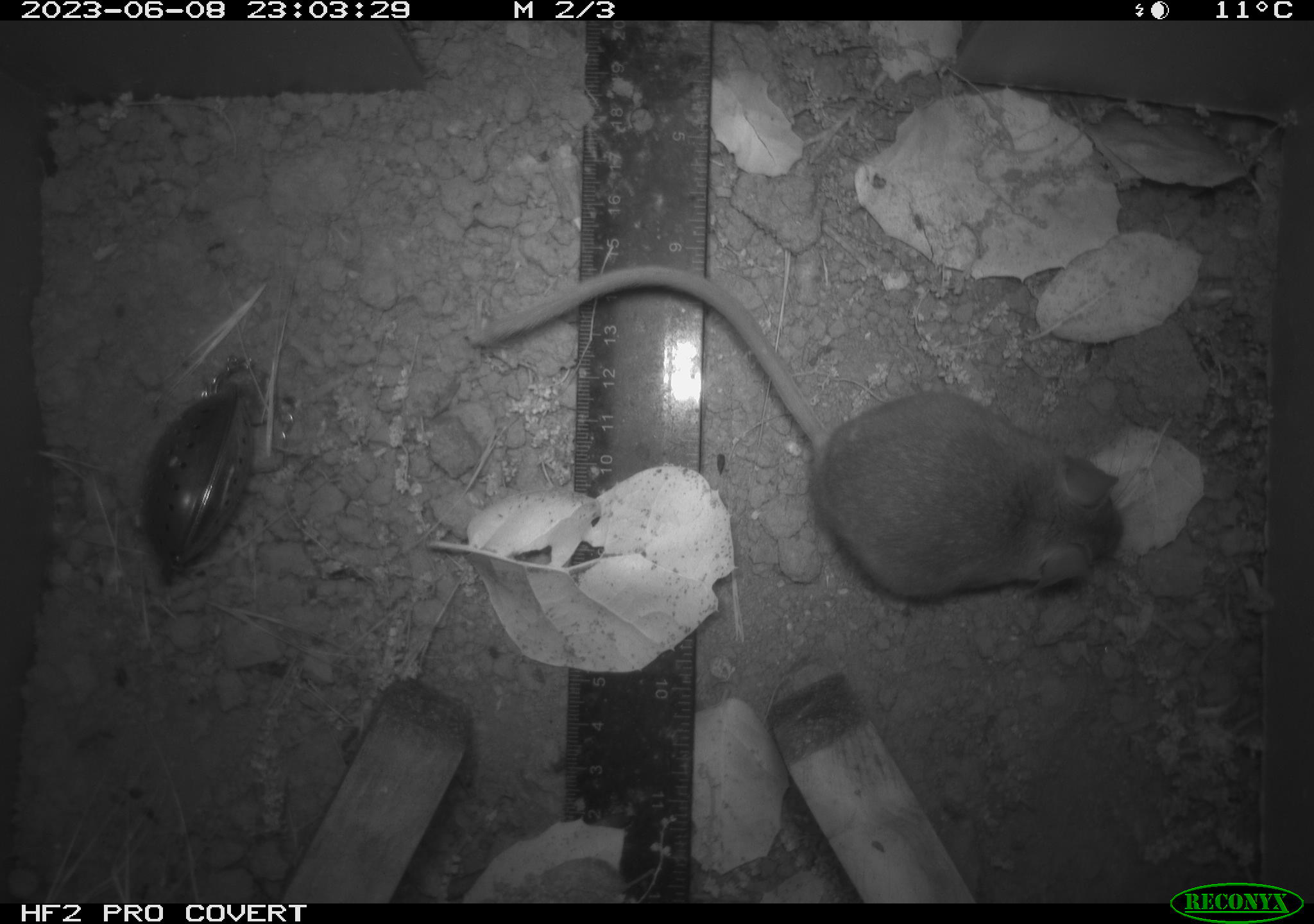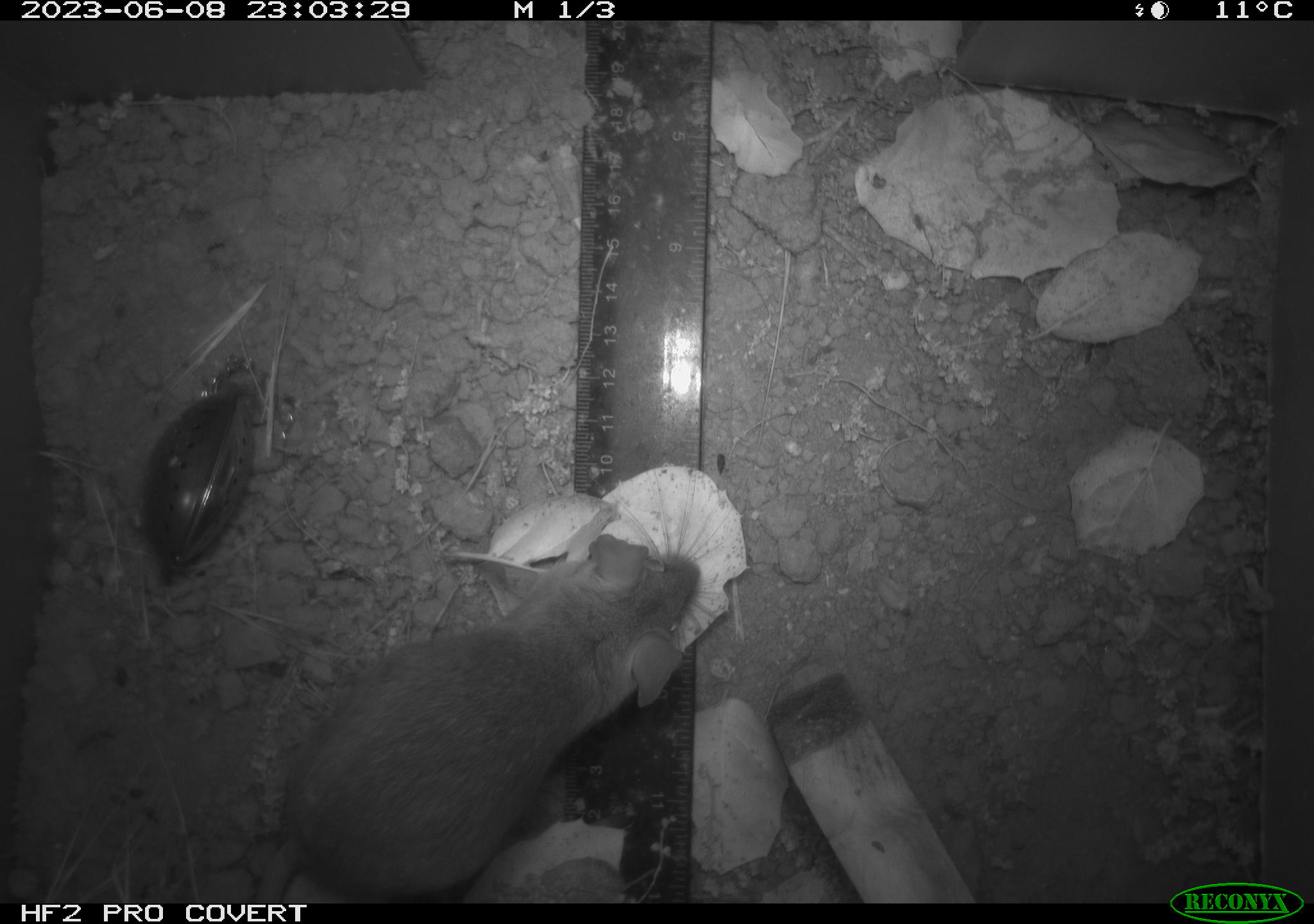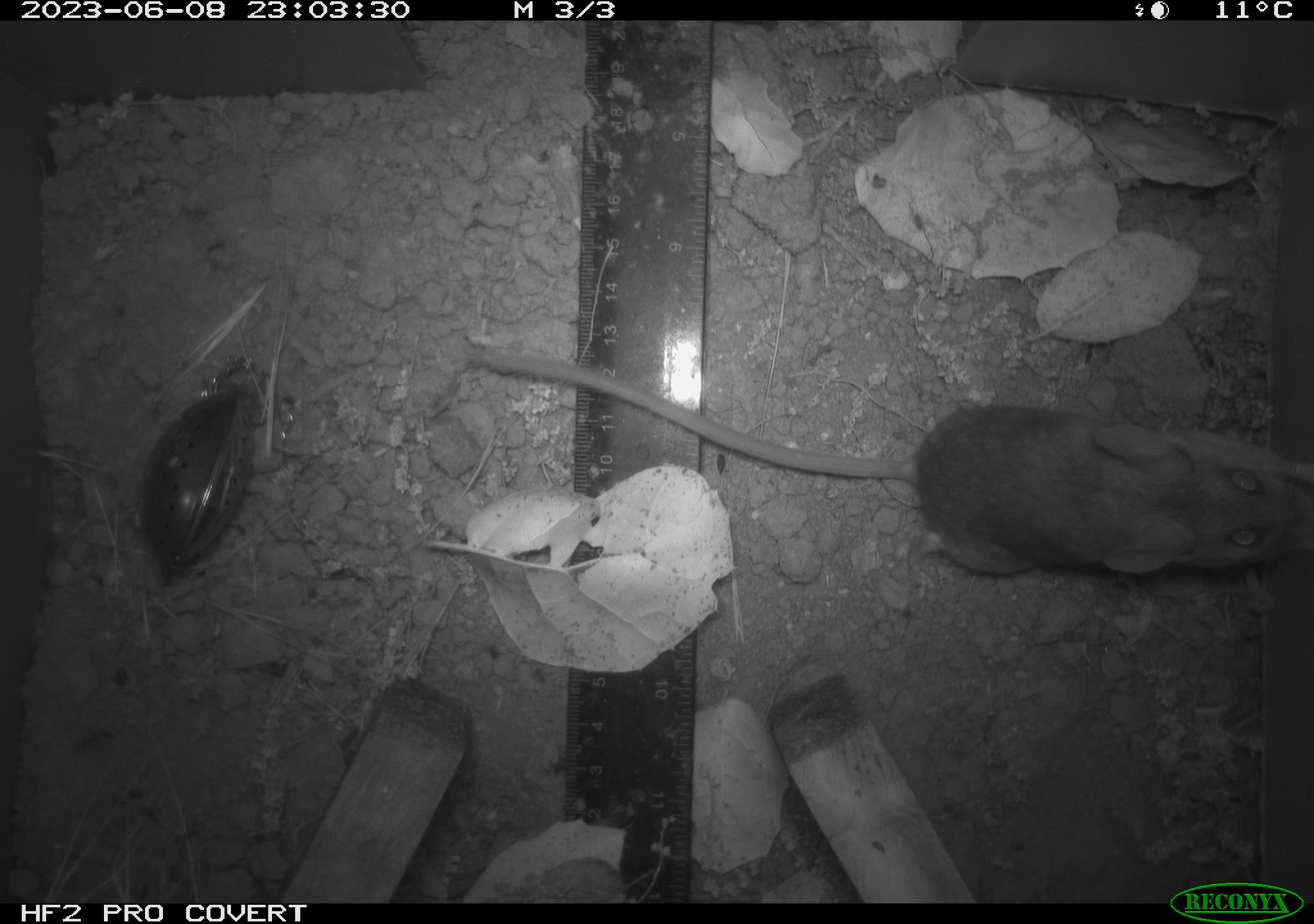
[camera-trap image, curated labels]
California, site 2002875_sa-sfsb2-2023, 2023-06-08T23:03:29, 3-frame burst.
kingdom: Animalia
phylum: Chordata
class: Mammalia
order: Rodentia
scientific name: Rodentia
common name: mouse species